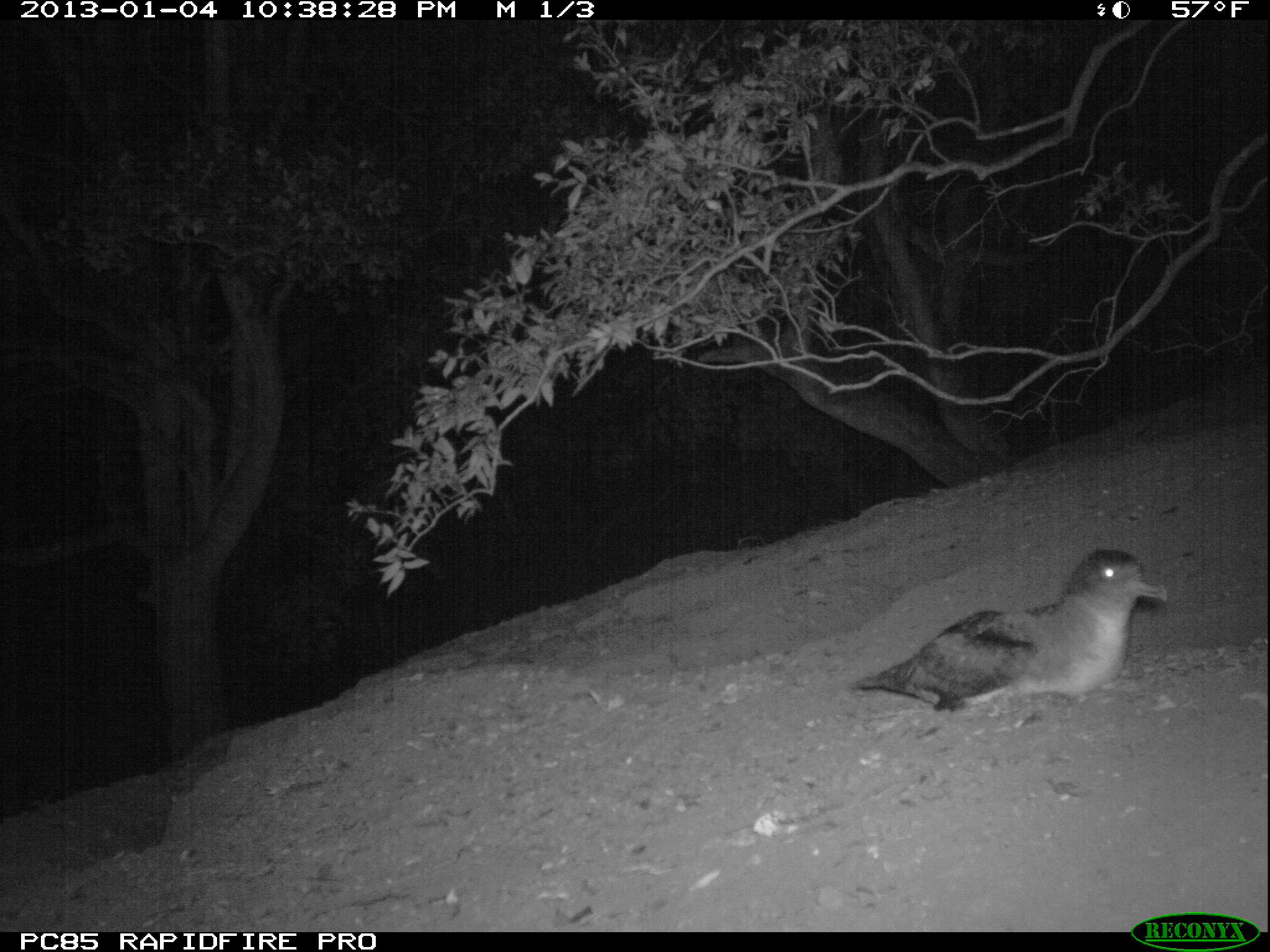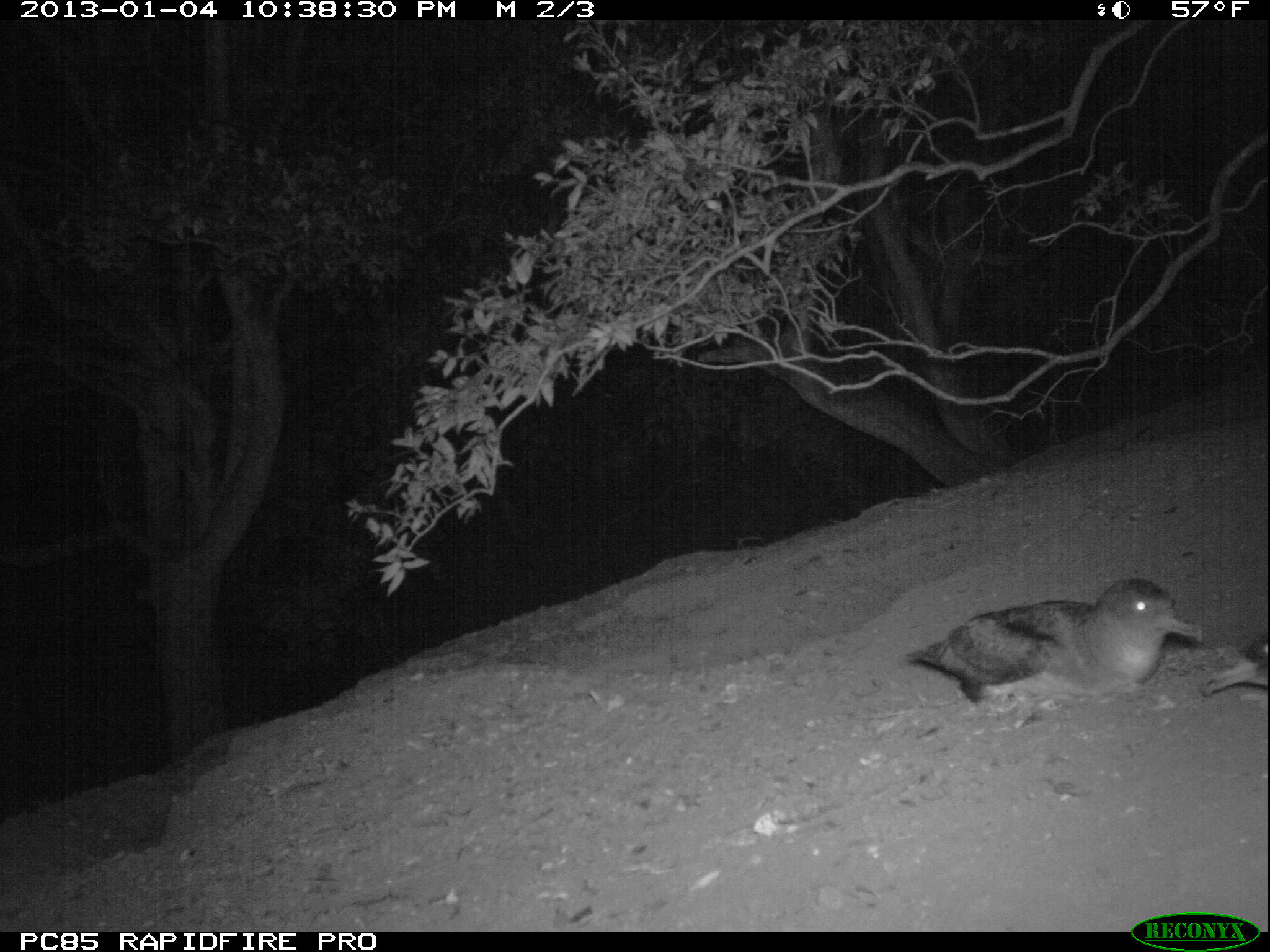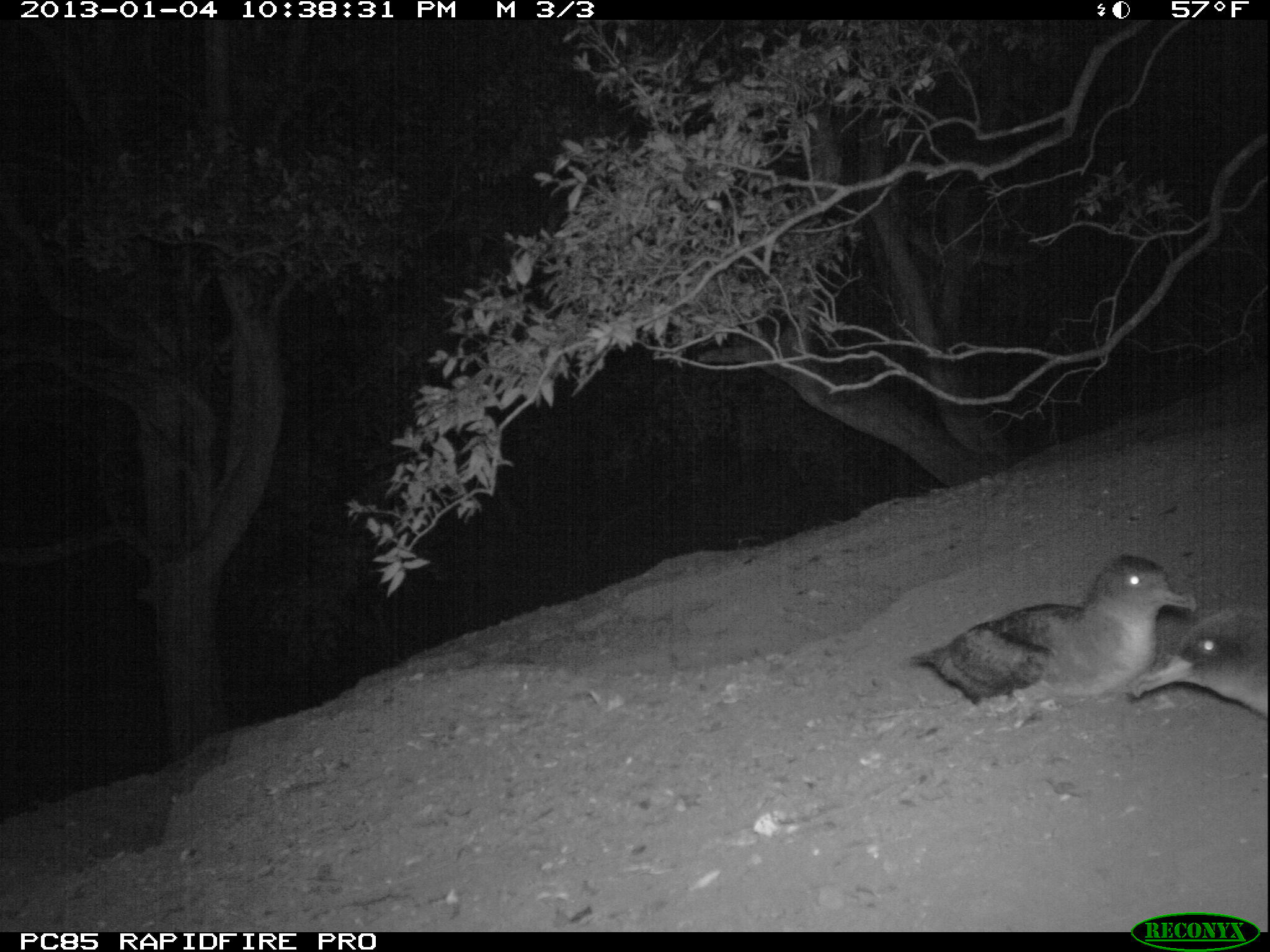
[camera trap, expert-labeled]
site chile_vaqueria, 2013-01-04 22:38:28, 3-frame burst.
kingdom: Animalia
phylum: Chordata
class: Aves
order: Procellariiformes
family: Procellariidae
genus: Calonectris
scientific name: Calonectris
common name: shearwater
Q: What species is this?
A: Shearwater (Calonectris).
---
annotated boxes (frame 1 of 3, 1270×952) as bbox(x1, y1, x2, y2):
shearwater: bbox(844, 546, 1169, 717)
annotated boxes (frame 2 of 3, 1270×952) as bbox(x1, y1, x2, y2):
shearwater: bbox(901, 575, 1206, 720); bbox(1201, 636, 1270, 699)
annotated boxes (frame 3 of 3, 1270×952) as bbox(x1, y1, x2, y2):
shearwater: bbox(906, 553, 1201, 718); bbox(1130, 593, 1270, 721)